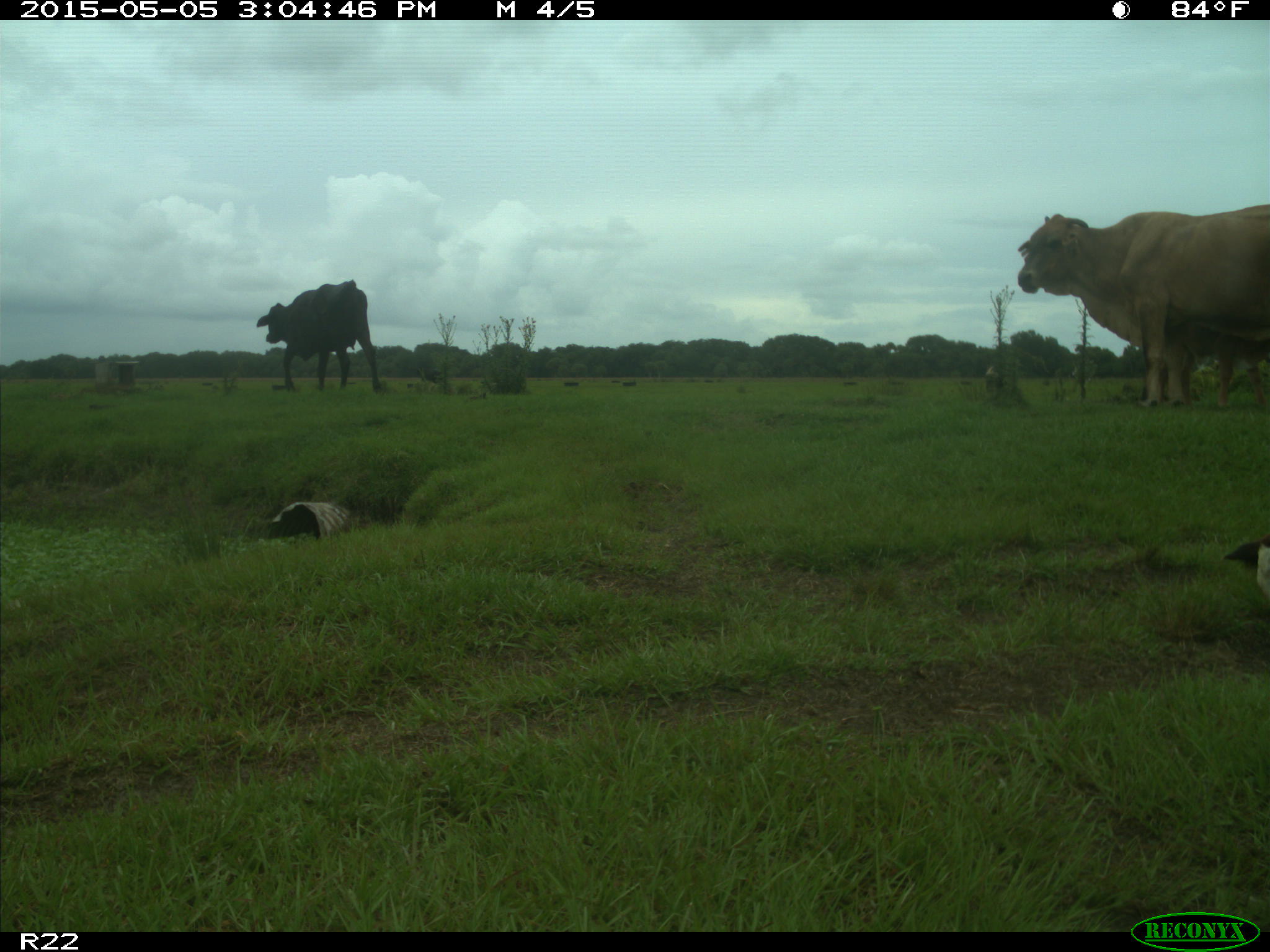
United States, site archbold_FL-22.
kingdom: Animalia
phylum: Chordata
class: Mammalia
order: Artiodactyla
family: Bovidae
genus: Bos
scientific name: Bos taurus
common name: domestic cow